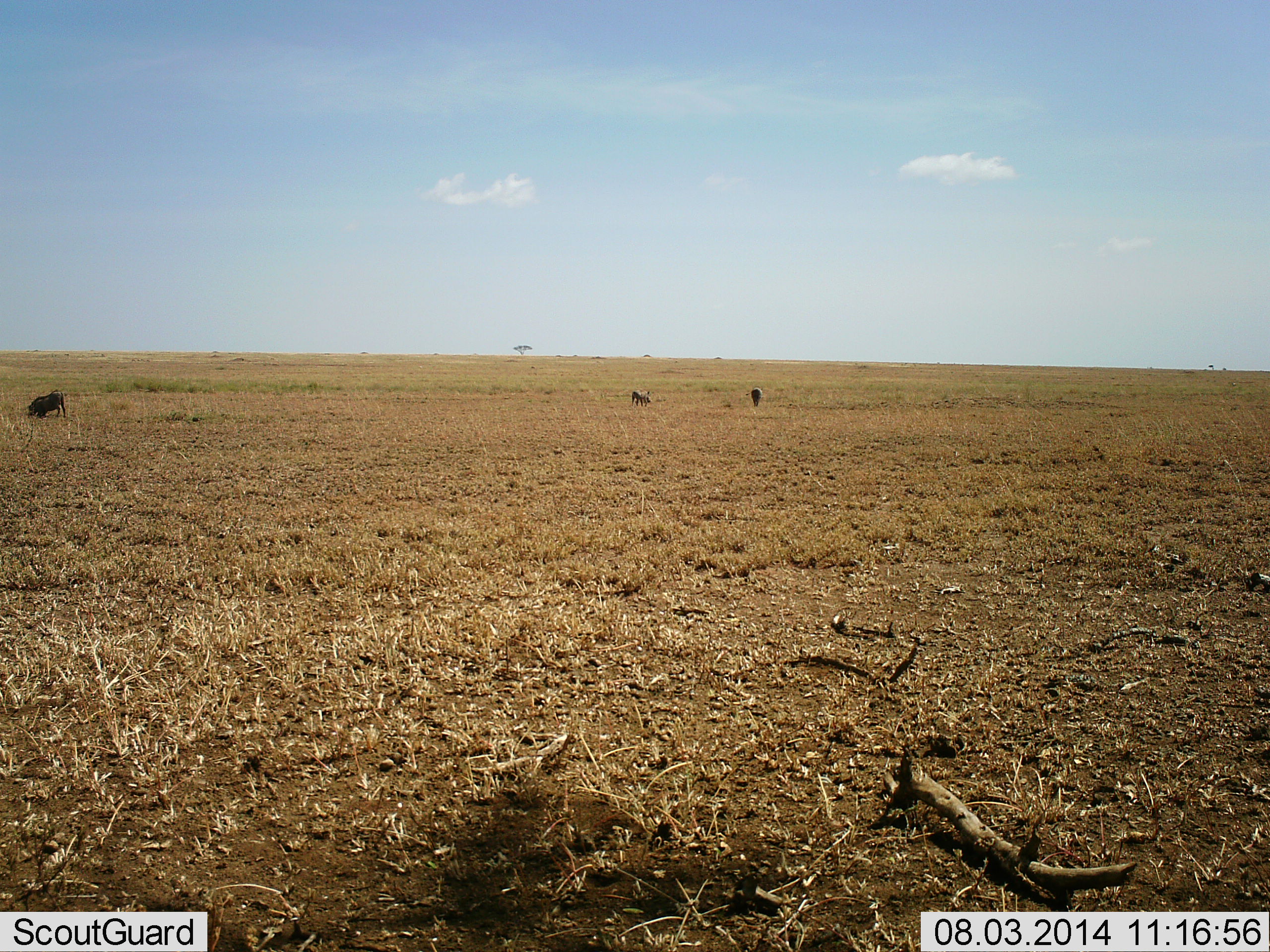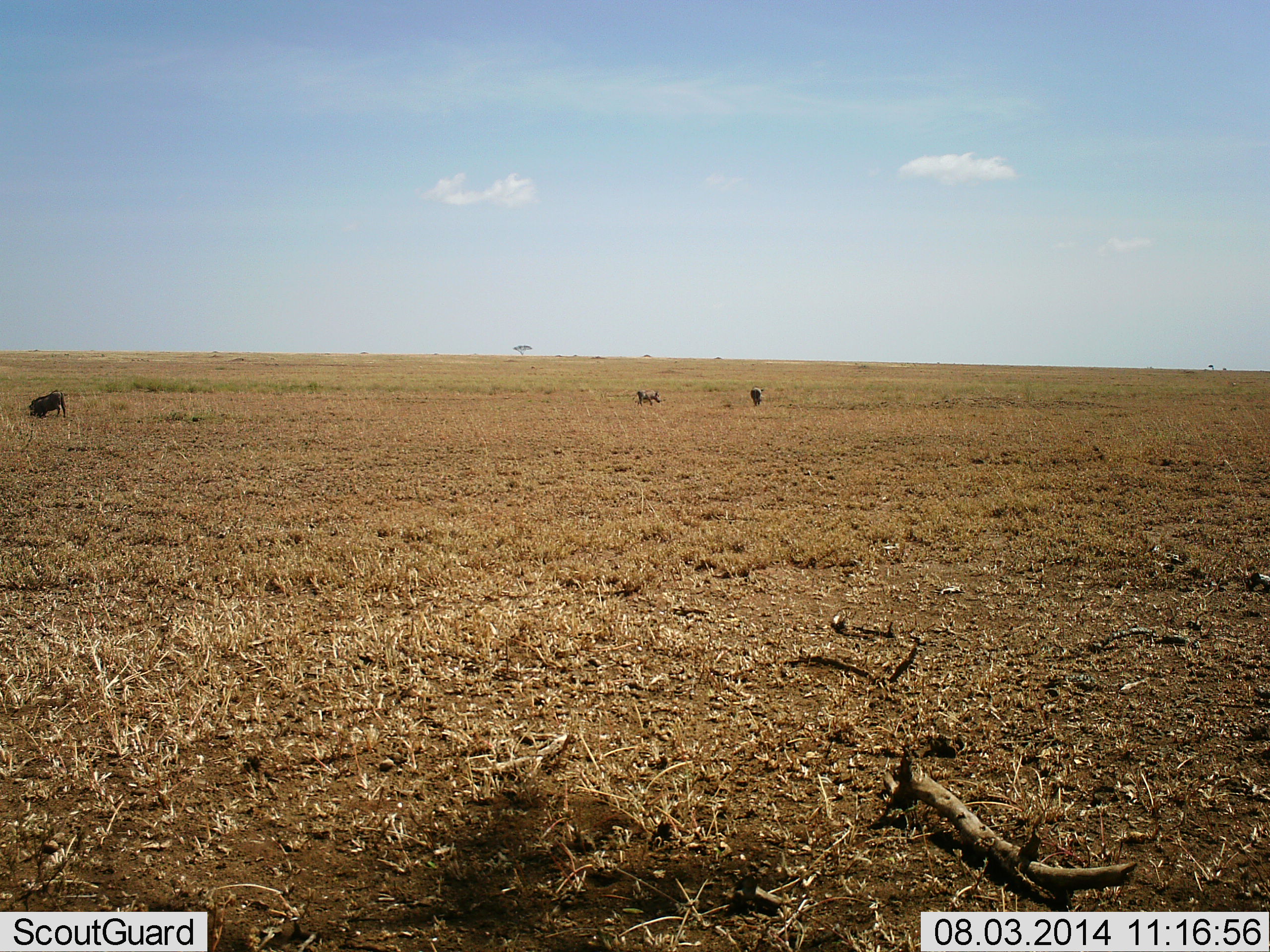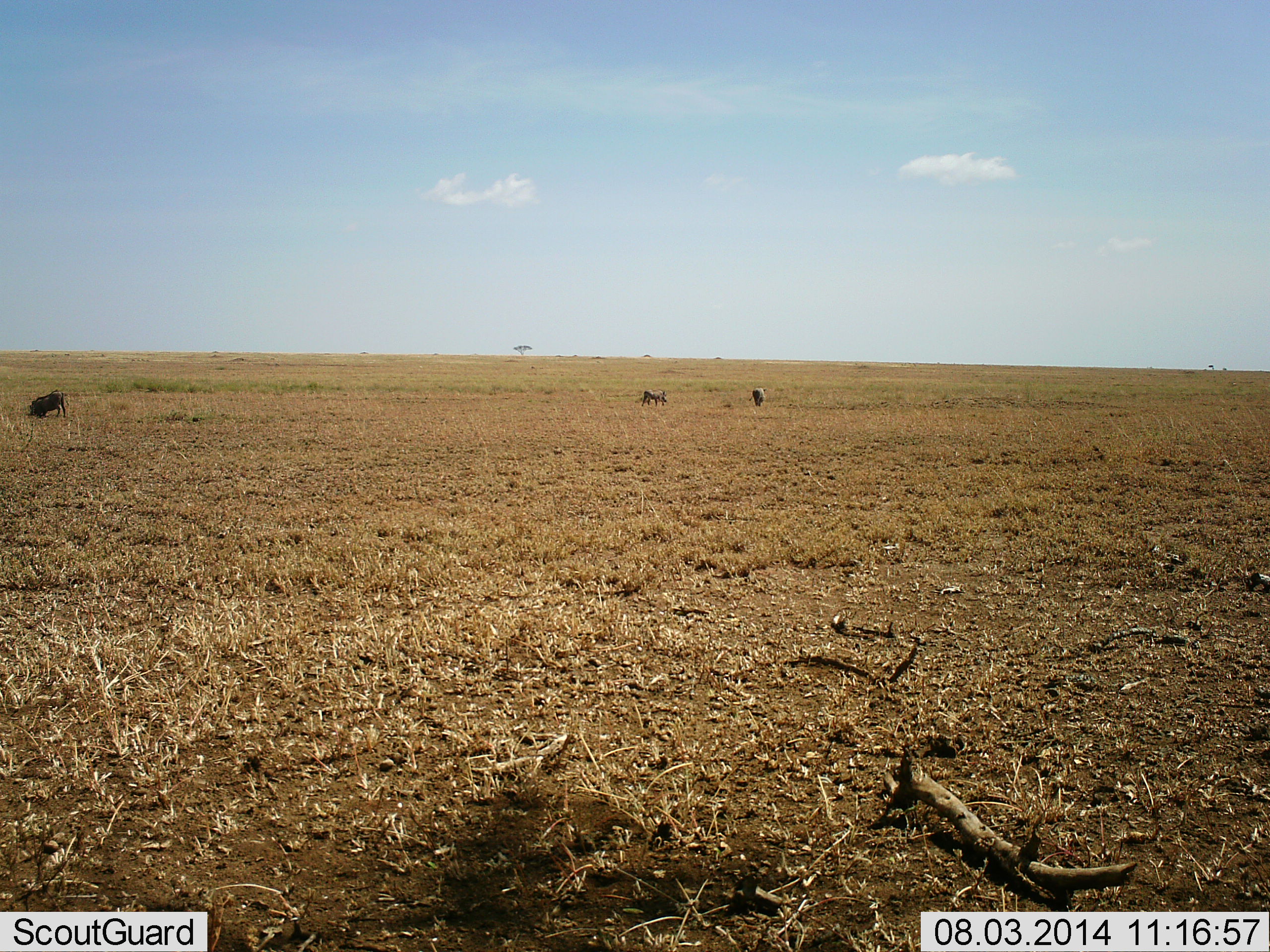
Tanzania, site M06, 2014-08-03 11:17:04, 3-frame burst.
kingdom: Animalia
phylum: Chordata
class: Mammalia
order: Artiodactyla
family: Suidae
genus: Phacochoerus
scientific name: Phacochoerus africanus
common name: warthog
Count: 3.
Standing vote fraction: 60%.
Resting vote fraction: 0%.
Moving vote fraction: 60%.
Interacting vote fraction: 0%.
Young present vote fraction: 10%.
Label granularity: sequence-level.